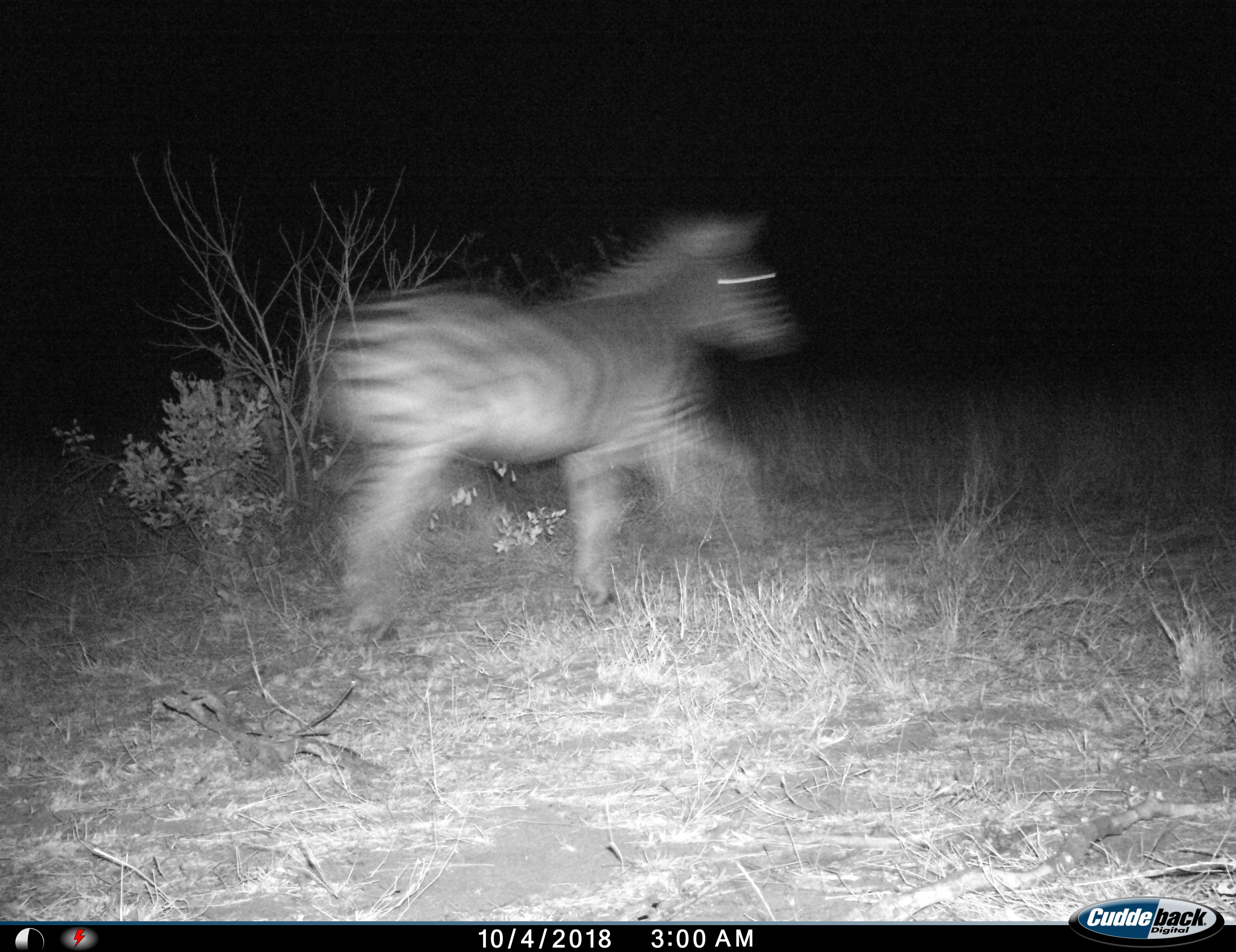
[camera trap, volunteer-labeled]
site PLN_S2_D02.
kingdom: Animalia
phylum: Chordata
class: Mammalia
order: Perissodactyla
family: Equidae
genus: Equus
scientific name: Equus quagga burchellii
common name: burchell's zebra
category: zebraburchells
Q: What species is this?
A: Zebraburchells (burchell's zebra) (Equus quagga burchellii).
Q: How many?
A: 1.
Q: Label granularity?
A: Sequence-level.